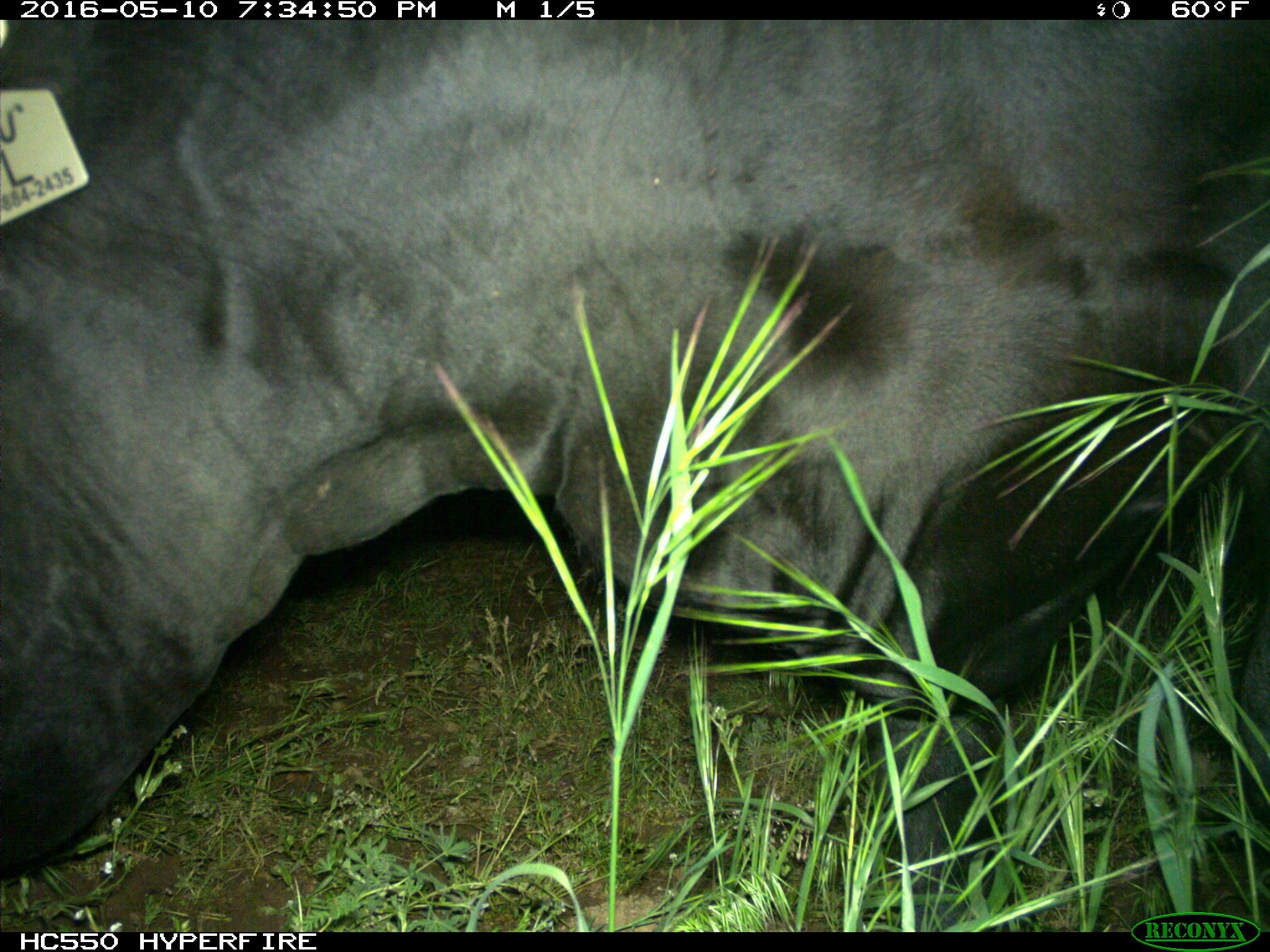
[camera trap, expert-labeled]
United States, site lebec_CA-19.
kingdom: Animalia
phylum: Chordata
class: Mammalia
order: Artiodactyla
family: Bovidae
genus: Bos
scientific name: Bos taurus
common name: domestic cow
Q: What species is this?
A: Bos taurus (domestic cow).